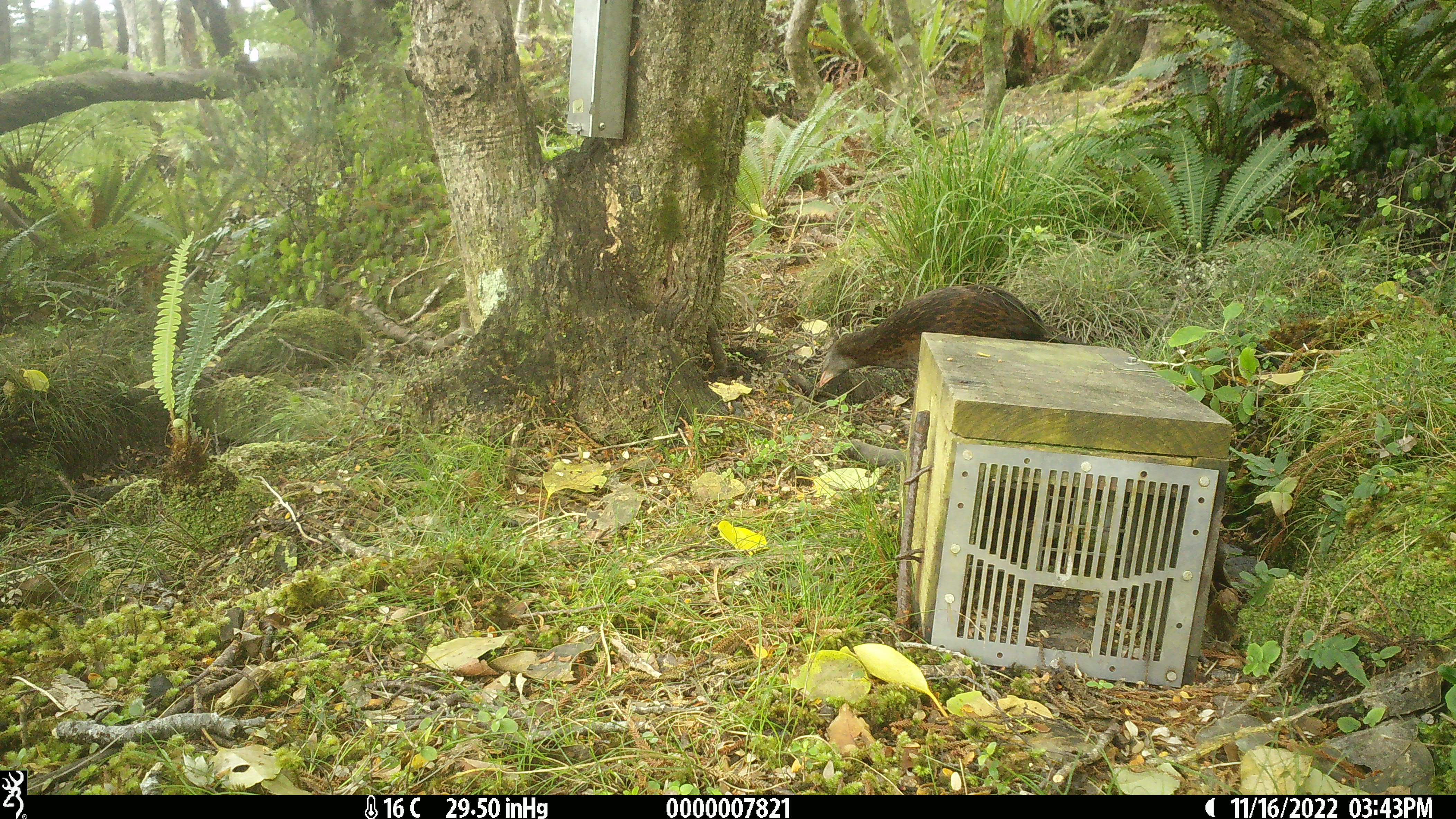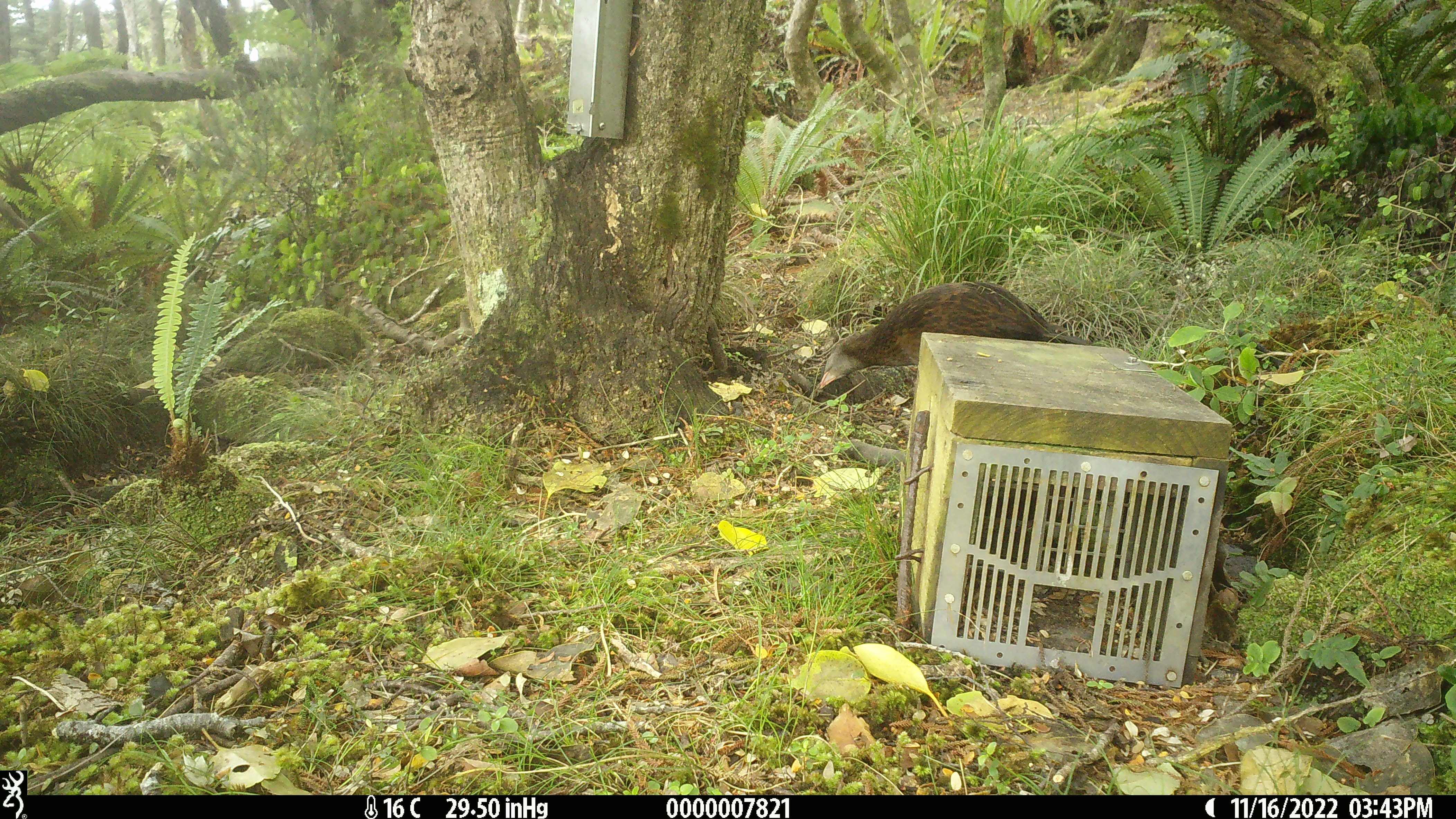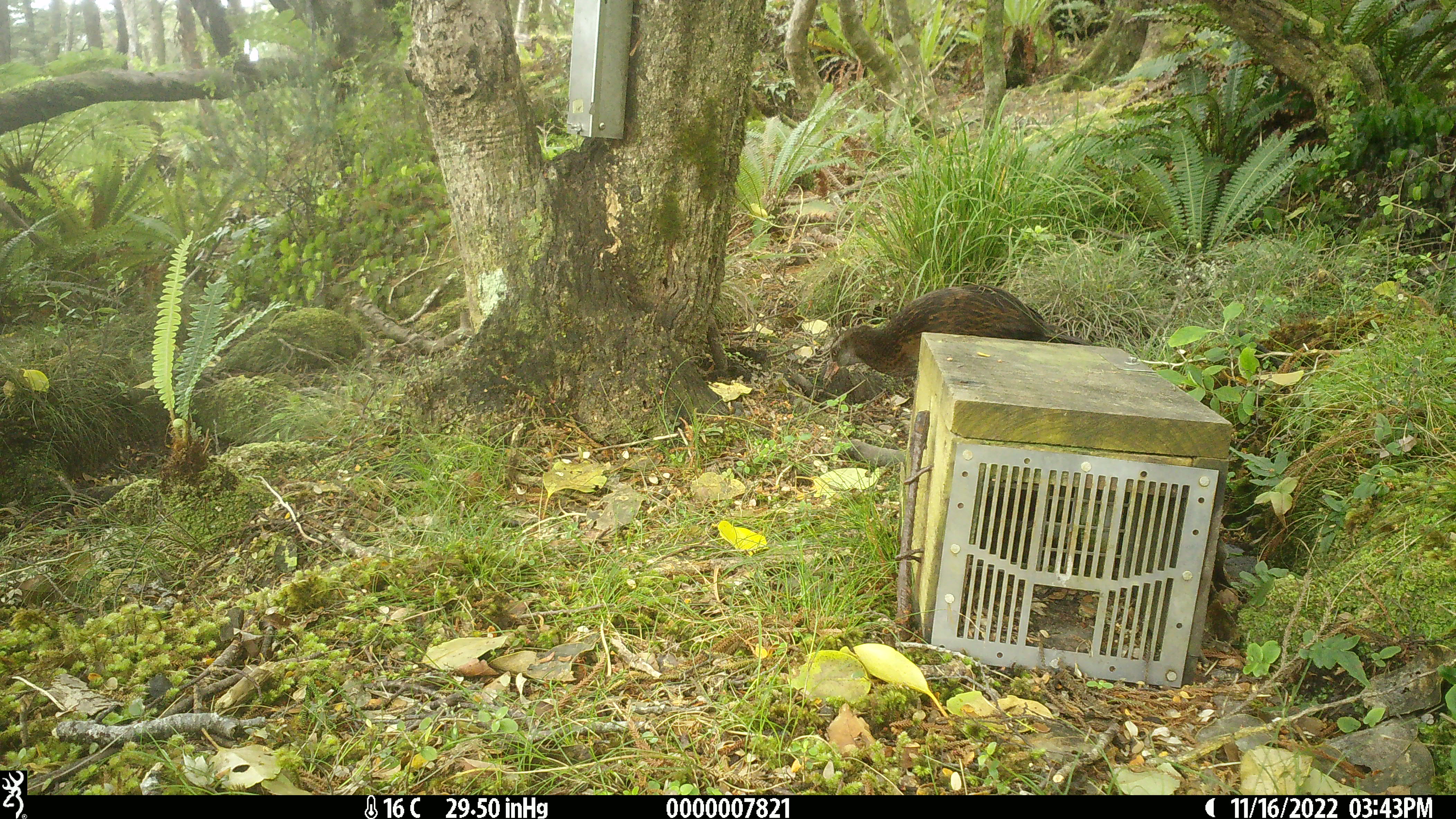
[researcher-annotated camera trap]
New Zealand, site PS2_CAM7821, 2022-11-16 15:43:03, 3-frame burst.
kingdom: Animalia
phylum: Chordata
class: Aves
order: Gruiformes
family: Rallidae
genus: Gallirallus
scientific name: Gallirallus australis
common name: weka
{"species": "weka (Gallirallus australis)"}